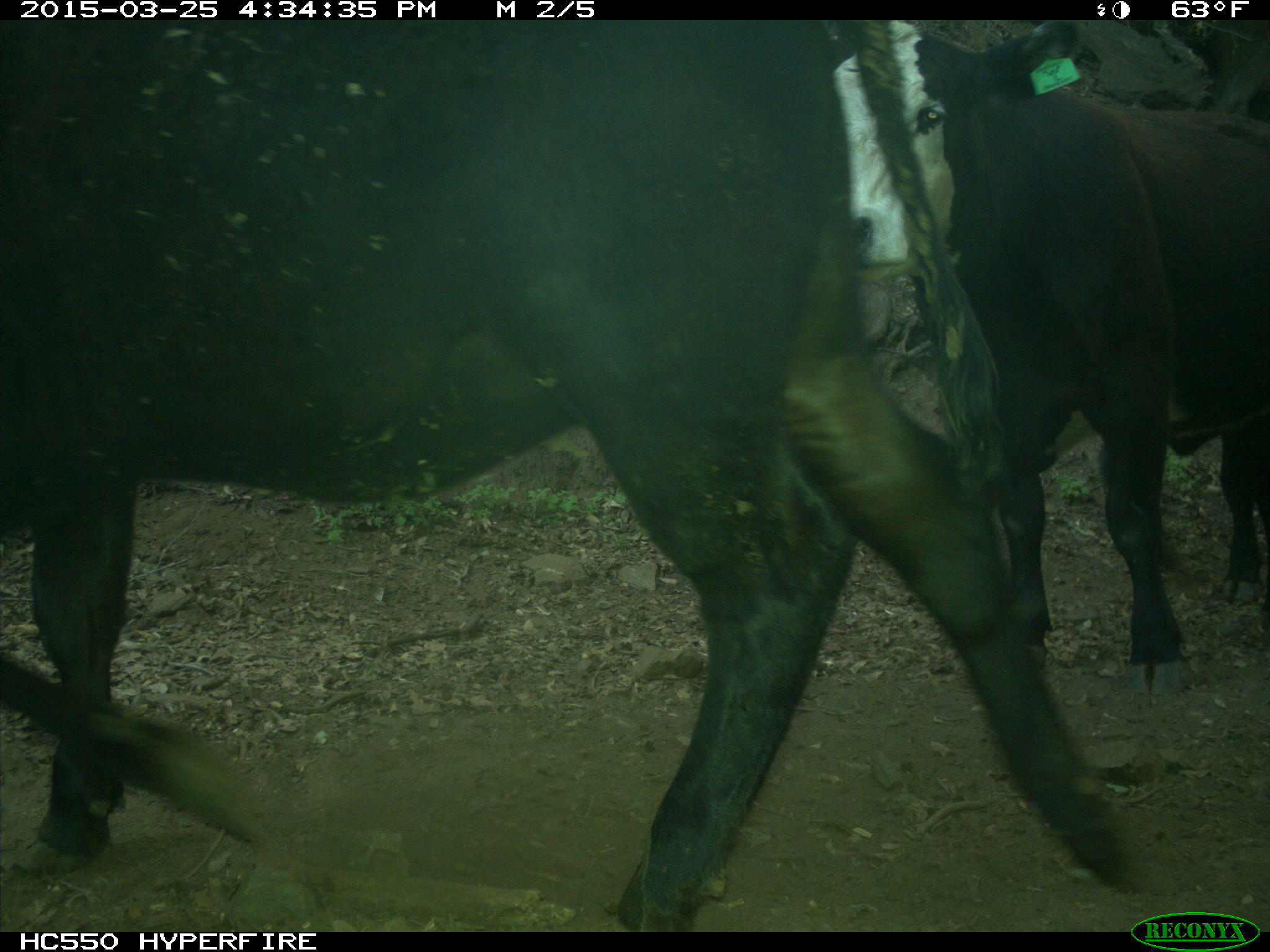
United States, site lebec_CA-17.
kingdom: Animalia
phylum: Chordata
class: Mammalia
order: Artiodactyla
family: Bovidae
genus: Bos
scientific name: Bos taurus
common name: domestic cow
Bos taurus (domestic cow).